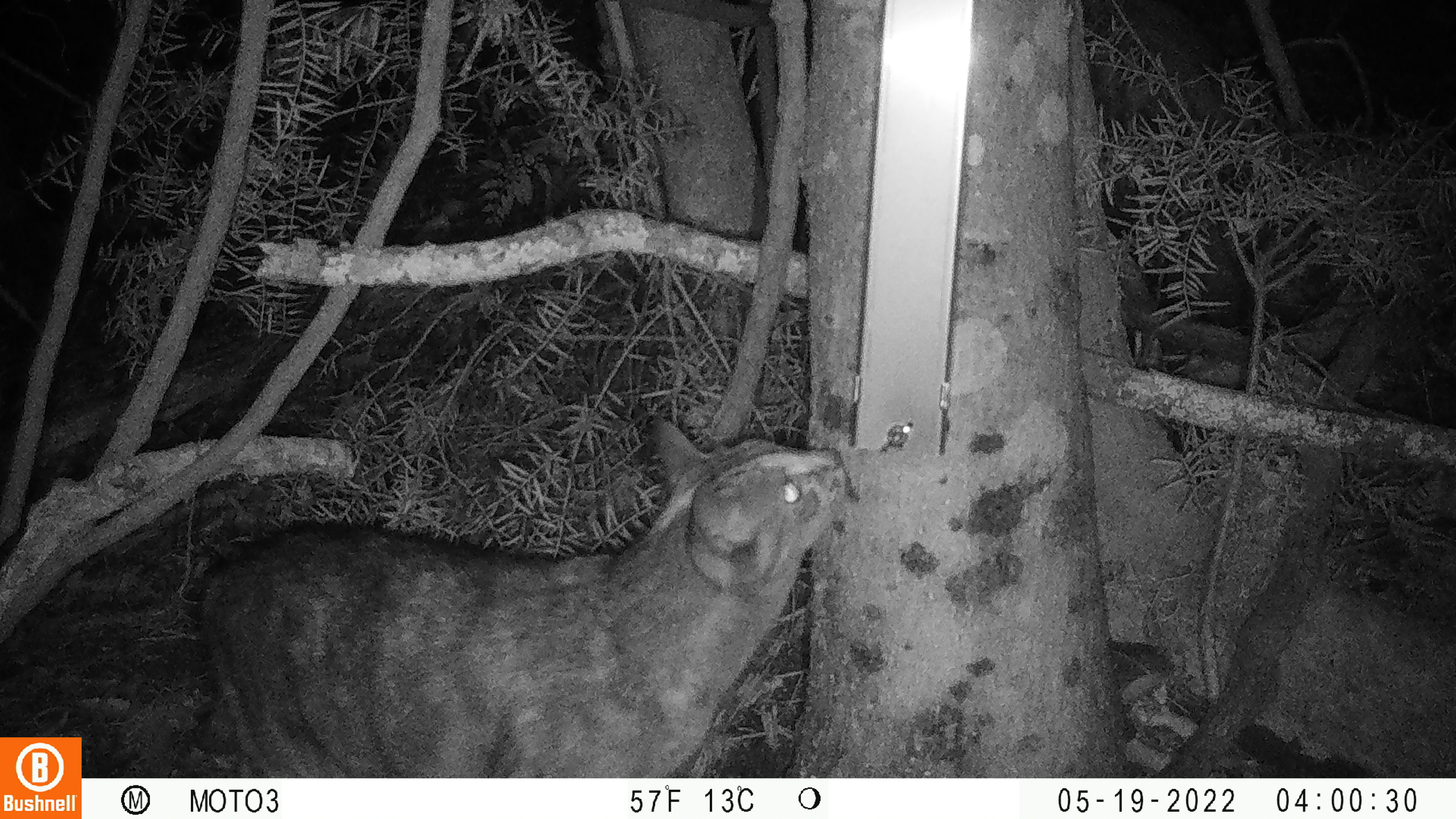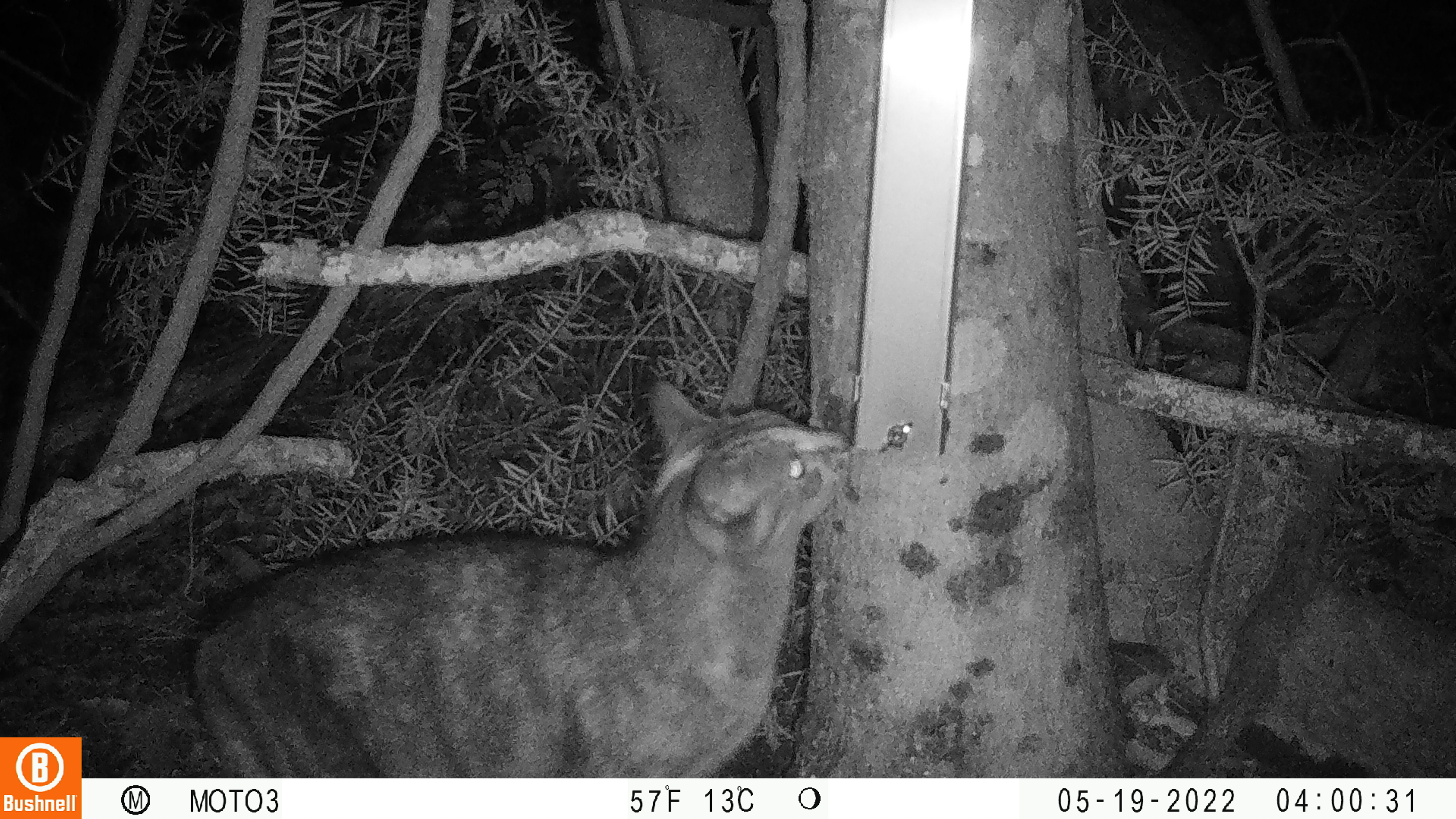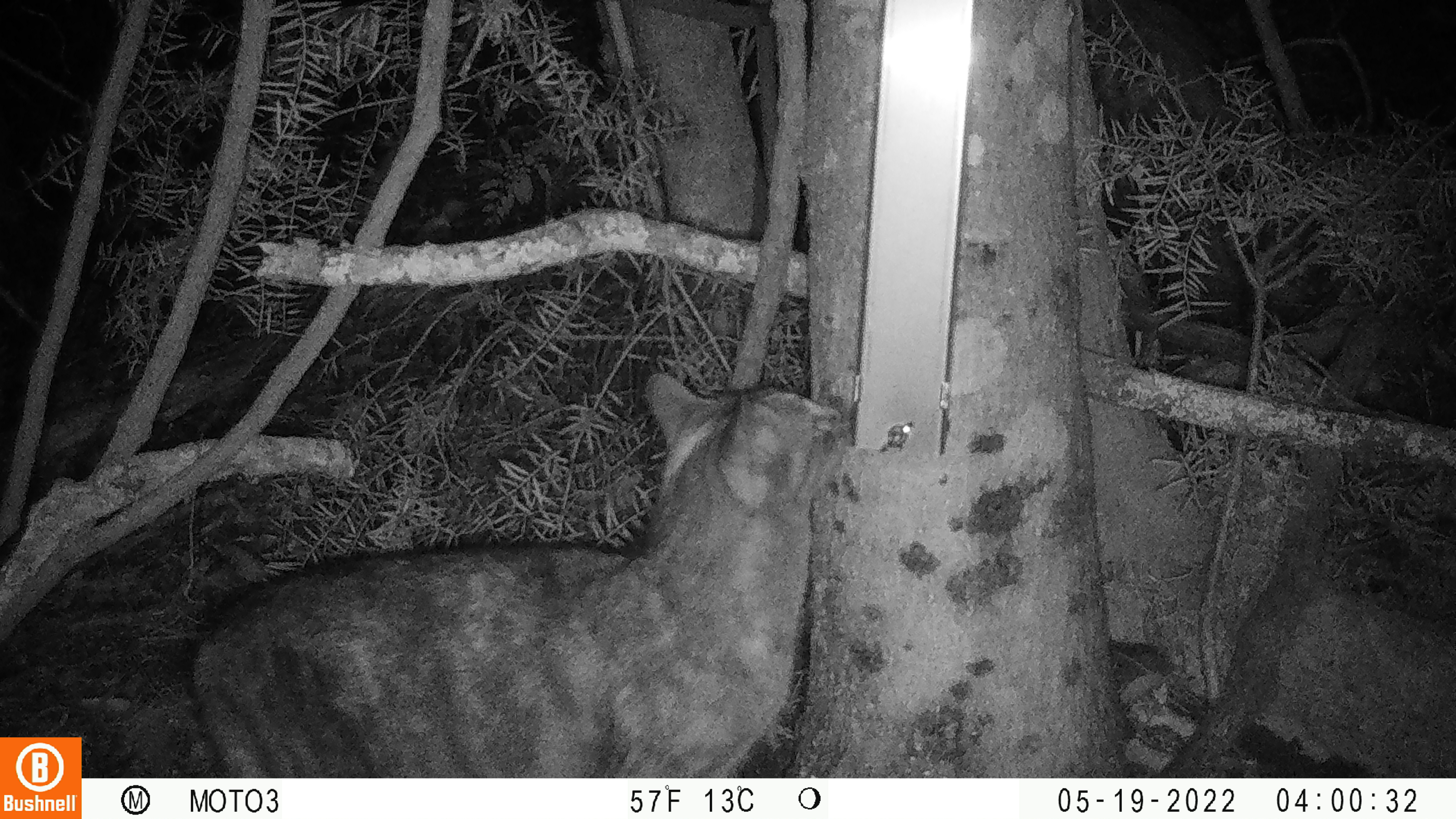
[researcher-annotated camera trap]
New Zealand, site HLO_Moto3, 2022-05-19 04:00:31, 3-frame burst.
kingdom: Animalia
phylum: Chordata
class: Mammalia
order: Carnivora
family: Felidae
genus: Felis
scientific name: Felis catus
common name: domestic cat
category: cat